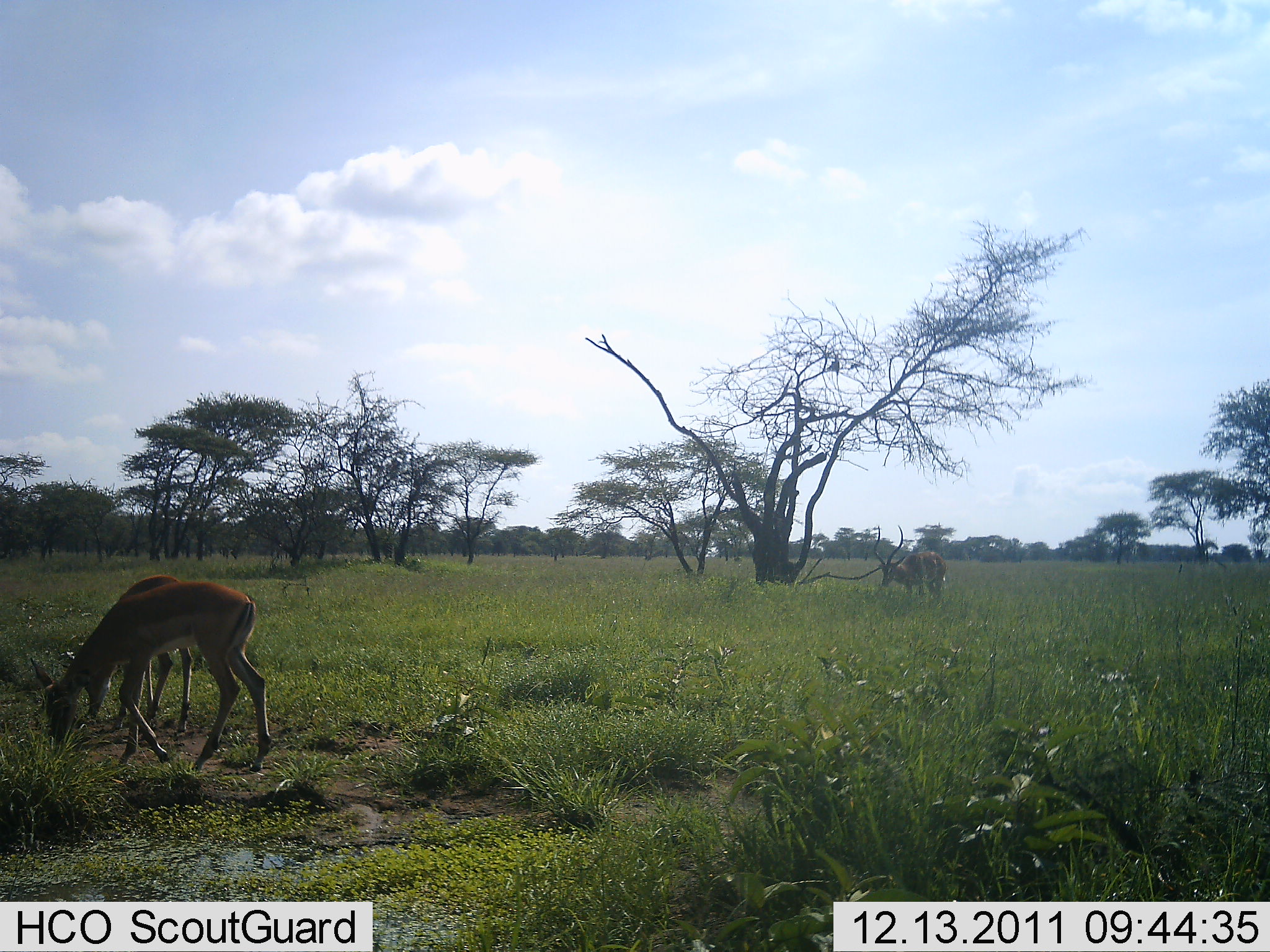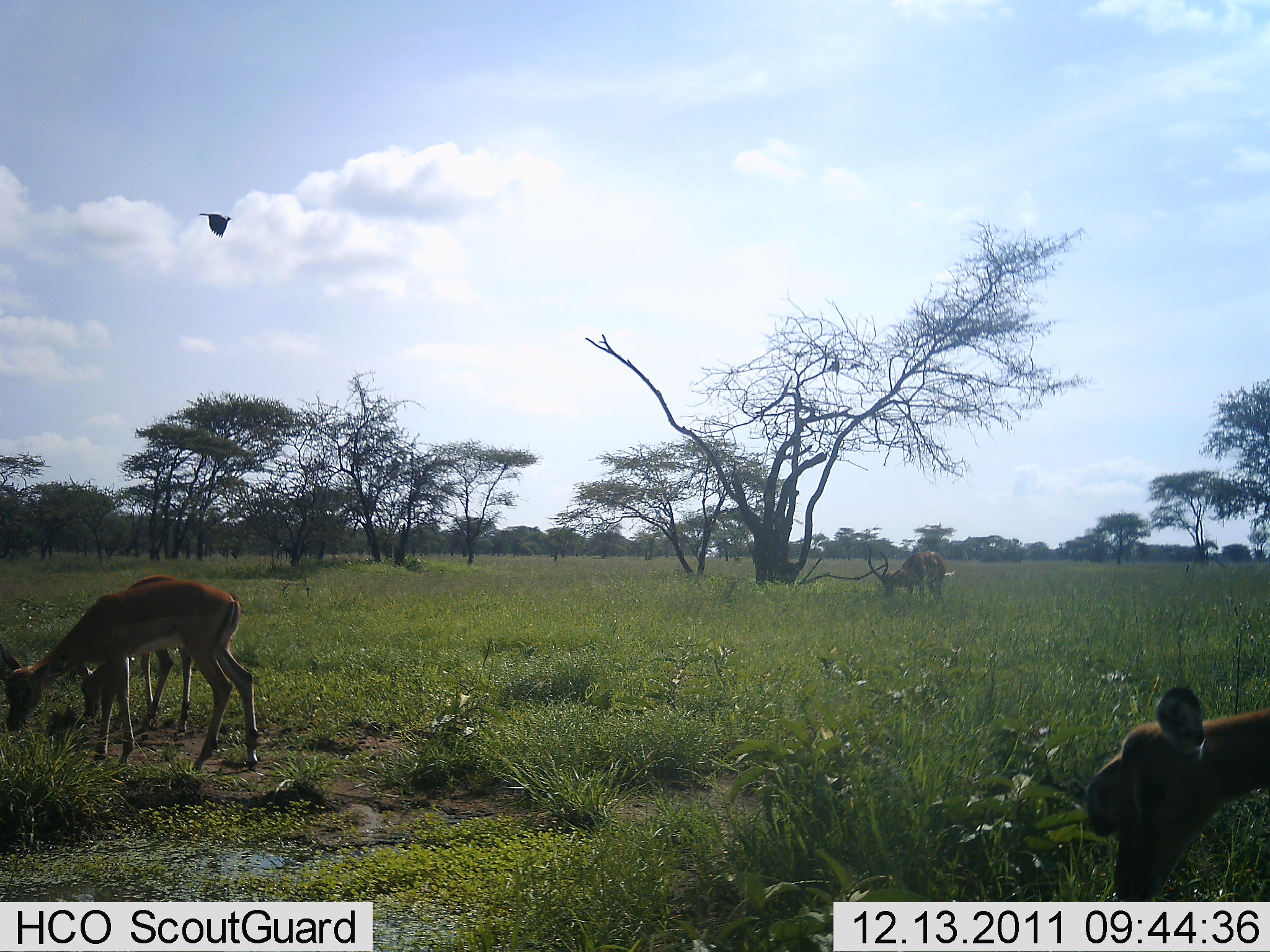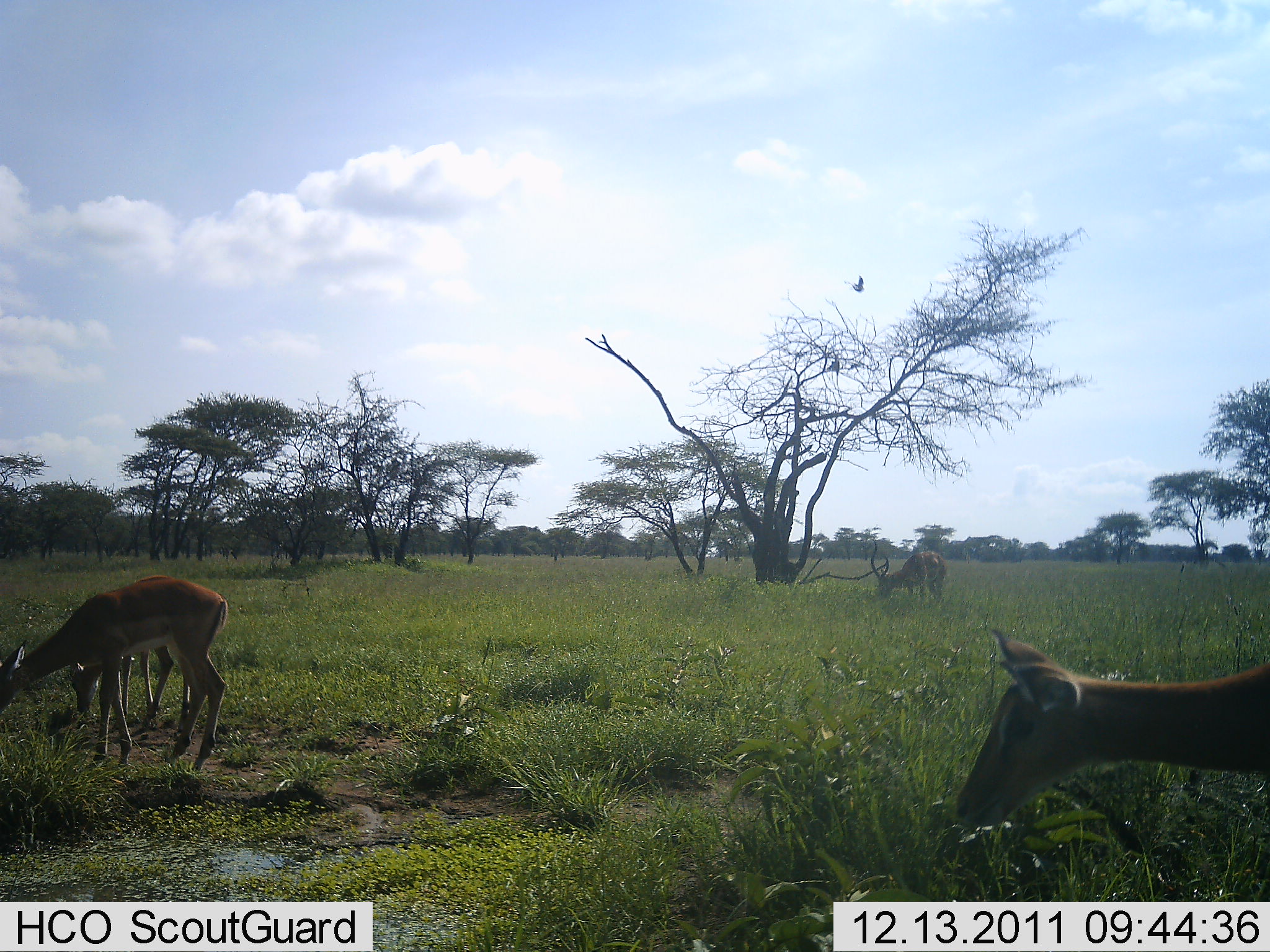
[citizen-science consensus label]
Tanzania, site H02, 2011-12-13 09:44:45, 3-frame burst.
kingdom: Animalia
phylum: Chordata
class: Mammalia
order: Artiodactyla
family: Bovidae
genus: Aepyceros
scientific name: Aepyceros melampus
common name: impala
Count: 4.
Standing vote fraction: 53%.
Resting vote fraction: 0%.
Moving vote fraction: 0%.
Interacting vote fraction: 0%.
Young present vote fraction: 33%.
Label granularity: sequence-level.